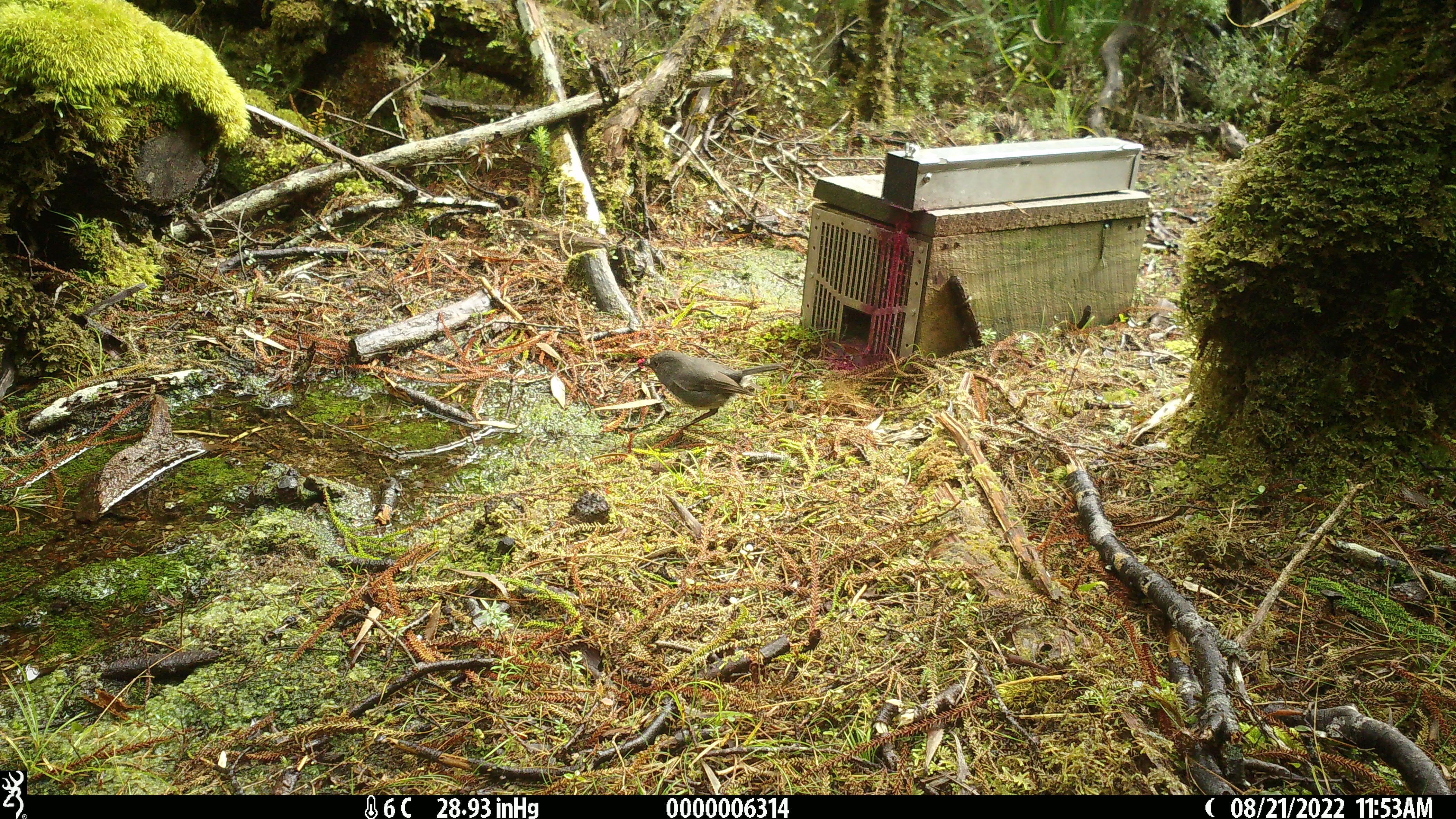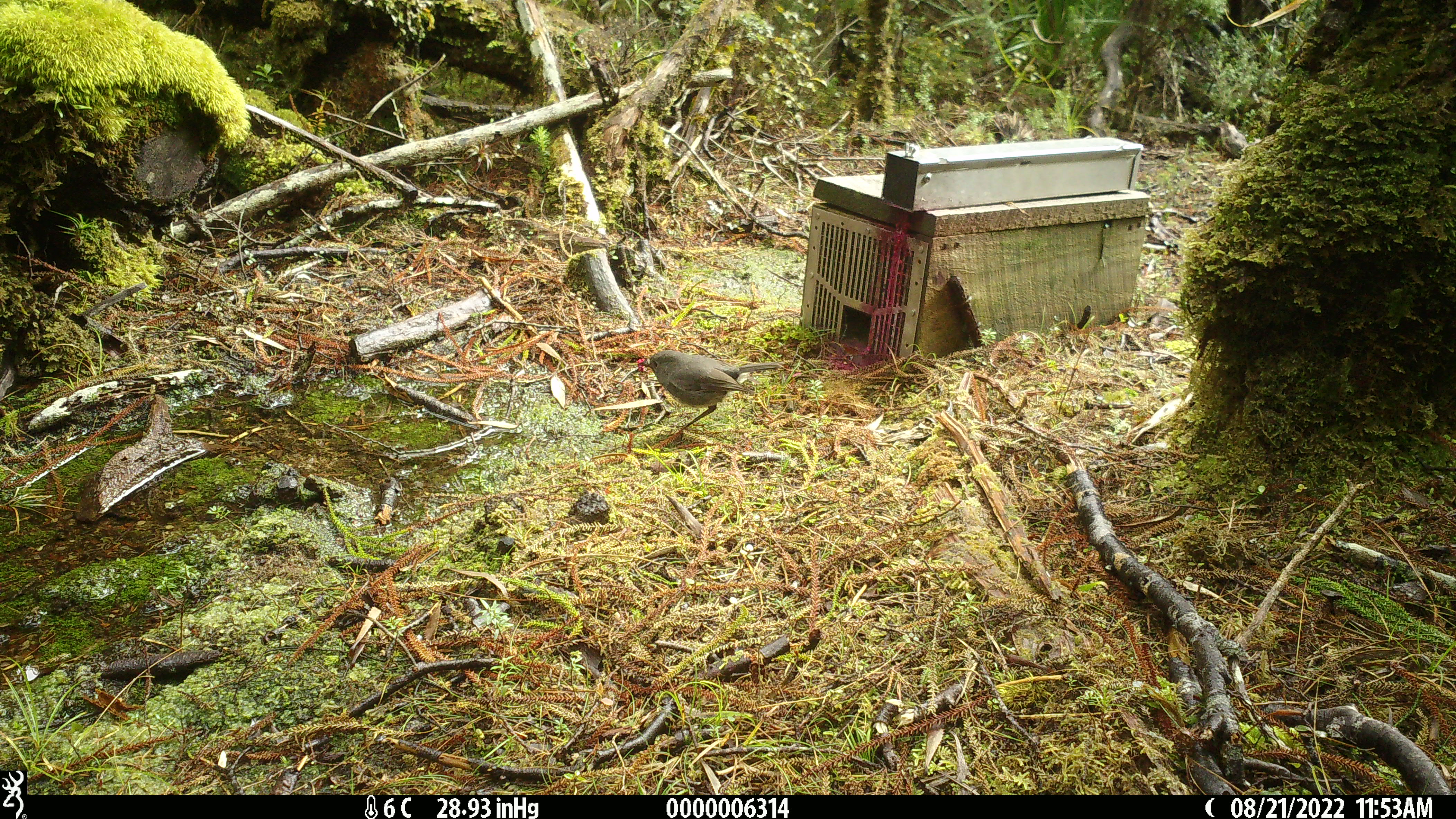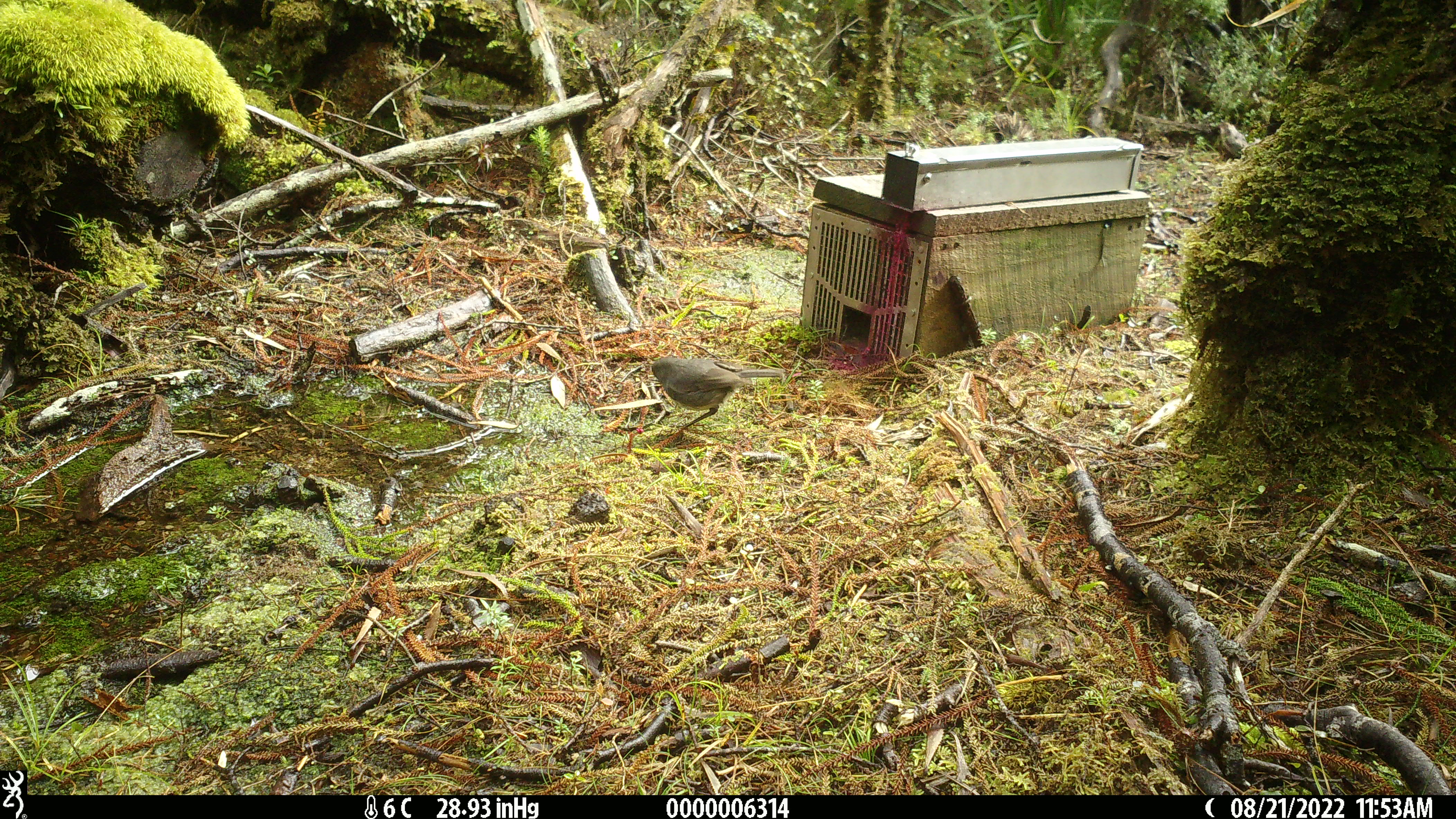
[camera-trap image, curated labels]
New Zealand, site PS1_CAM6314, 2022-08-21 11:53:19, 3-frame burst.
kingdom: Animalia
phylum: Chordata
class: Aves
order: Passeriformes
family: Petroicidae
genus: Petroica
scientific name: Petroica australis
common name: new zealand robin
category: robin